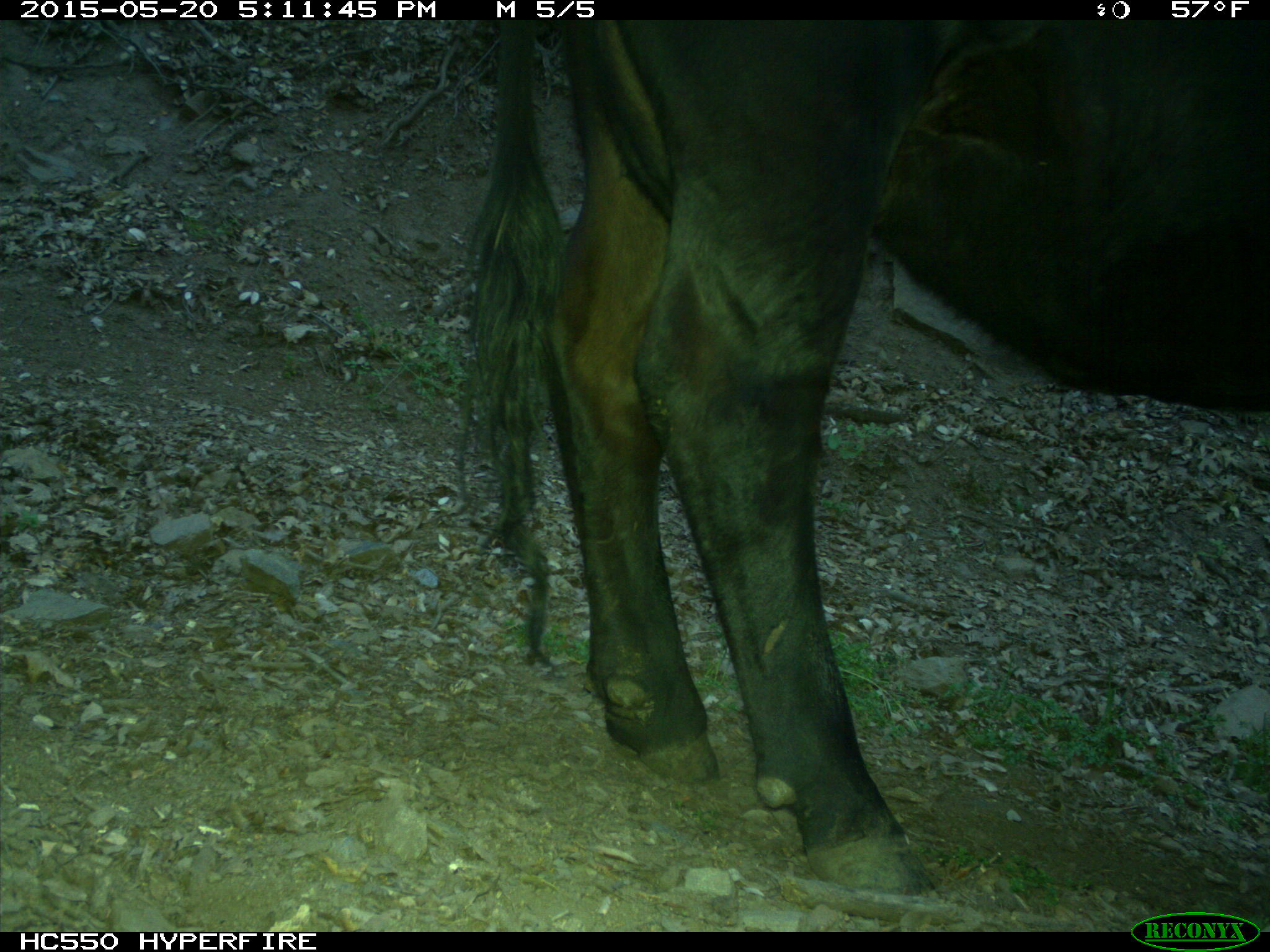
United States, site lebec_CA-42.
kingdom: Animalia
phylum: Chordata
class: Mammalia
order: Artiodactyla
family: Bovidae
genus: Bos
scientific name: Bos taurus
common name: domestic cow